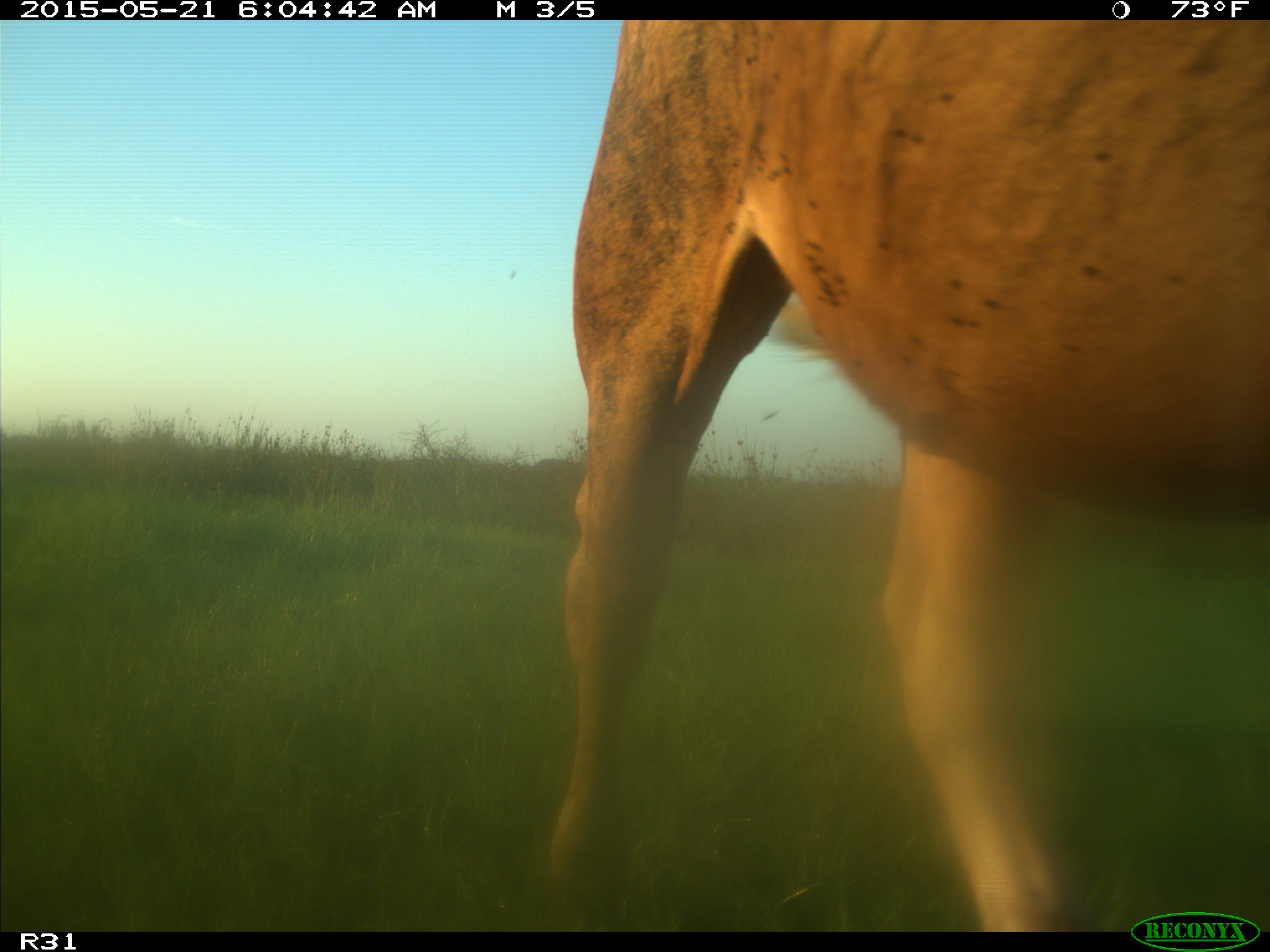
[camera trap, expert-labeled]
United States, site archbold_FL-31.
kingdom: Animalia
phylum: Chordata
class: Mammalia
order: Artiodactyla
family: Bovidae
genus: Bos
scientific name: Bos taurus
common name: domestic cow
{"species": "Bos taurus (domestic cow)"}